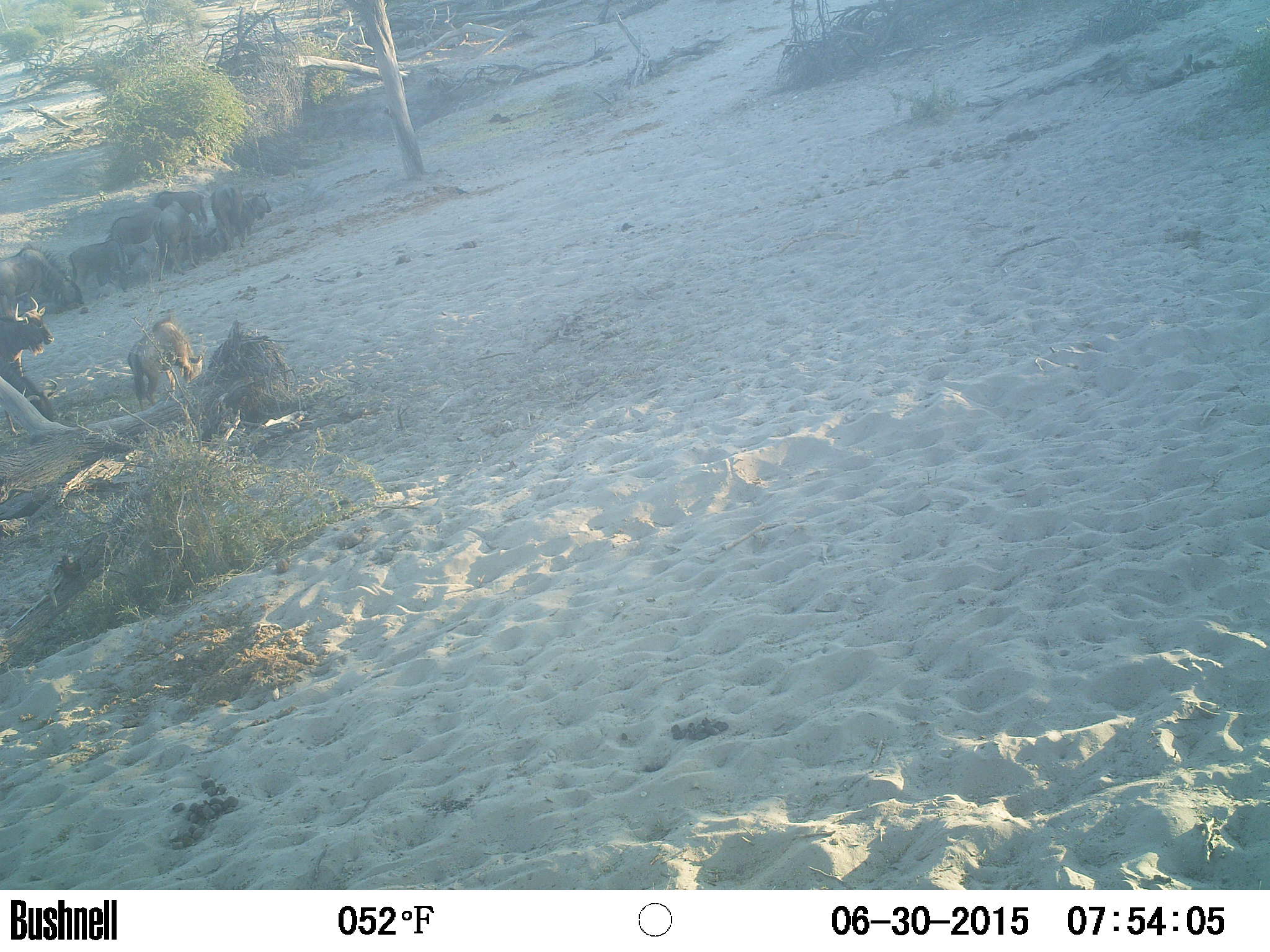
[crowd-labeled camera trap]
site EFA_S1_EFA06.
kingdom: Animalia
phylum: Chordata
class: Mammalia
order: Artiodactyla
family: Bovidae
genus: Connochaetes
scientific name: Connochaetes taurinus taurinus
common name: blue wildebeest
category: wildebeestblue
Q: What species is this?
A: Wildebeestblue (blue wildebeest) (Connochaetes taurinus taurinus).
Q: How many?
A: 11-50.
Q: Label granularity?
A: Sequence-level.